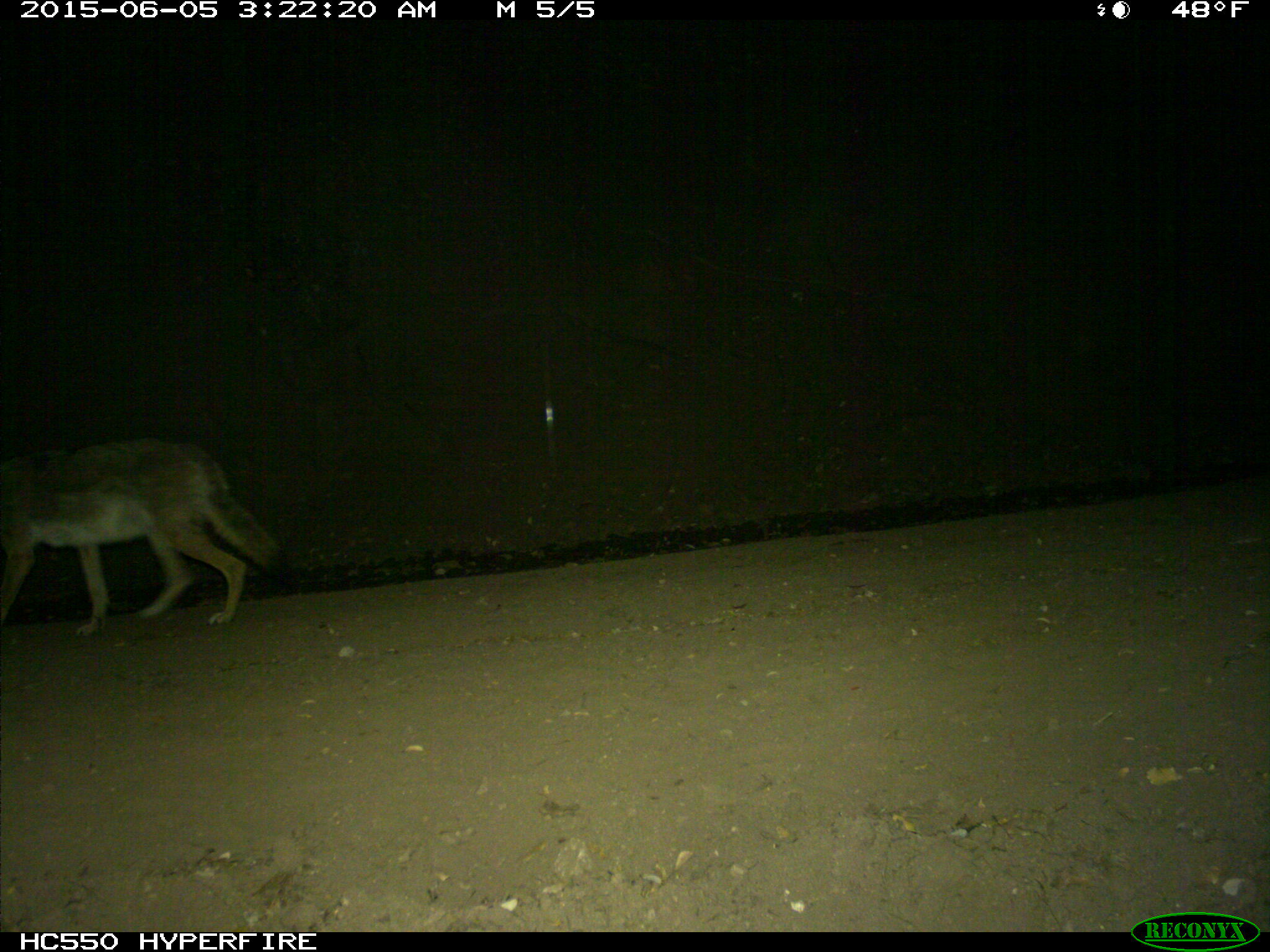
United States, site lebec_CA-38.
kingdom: Animalia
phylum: Chordata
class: Mammalia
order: Carnivora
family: Canidae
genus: Canis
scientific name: Canis latrans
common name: coyote